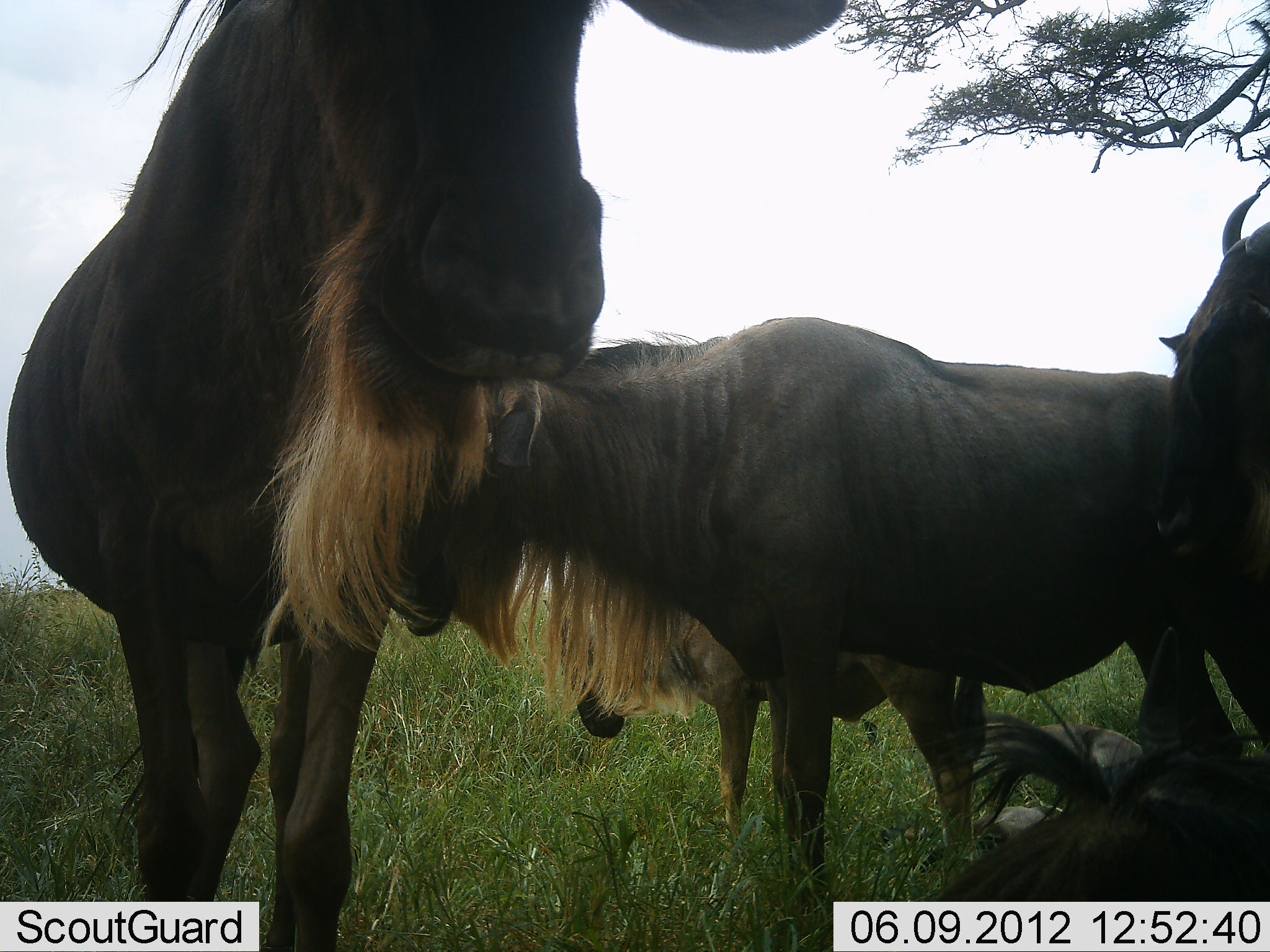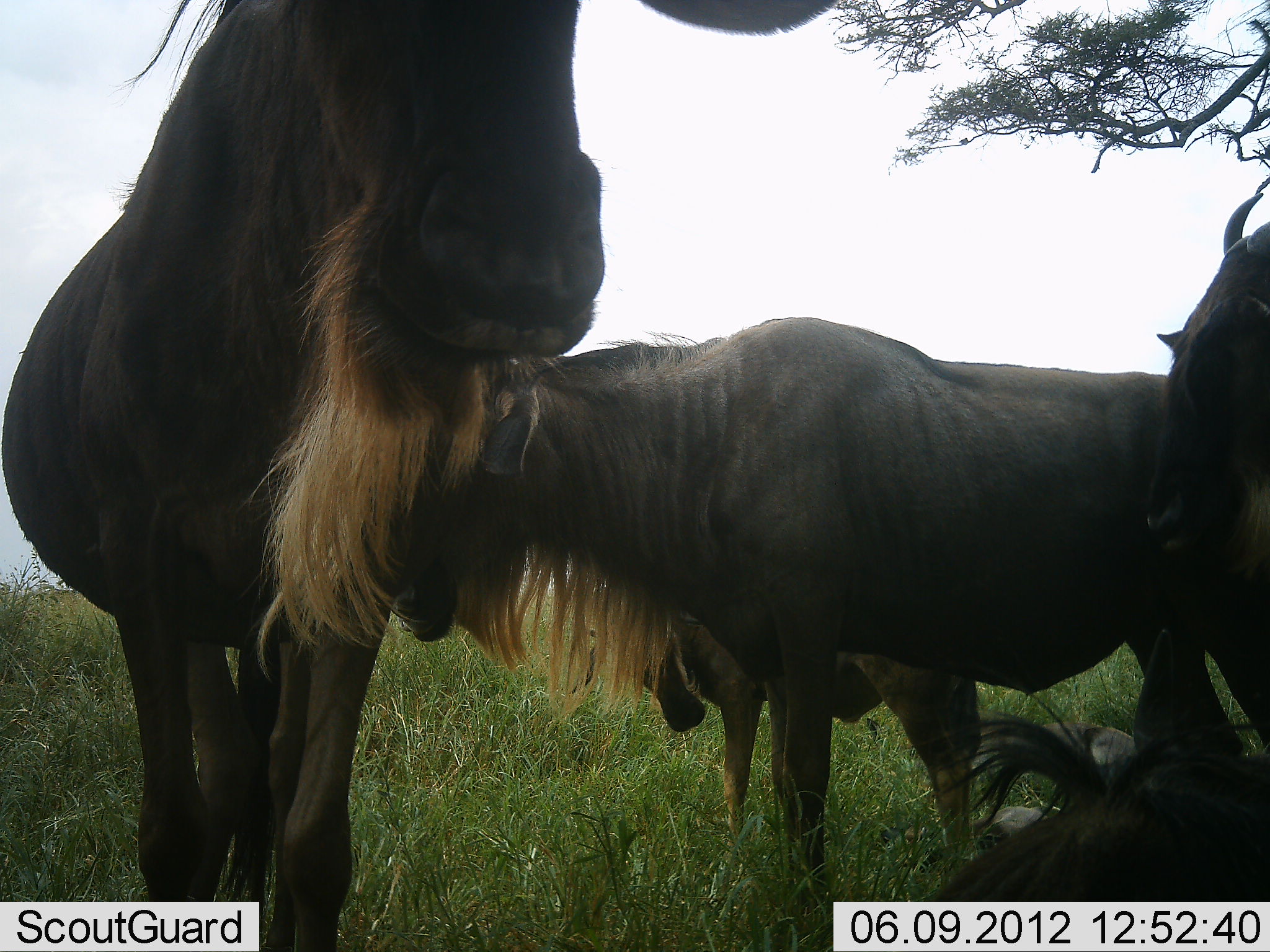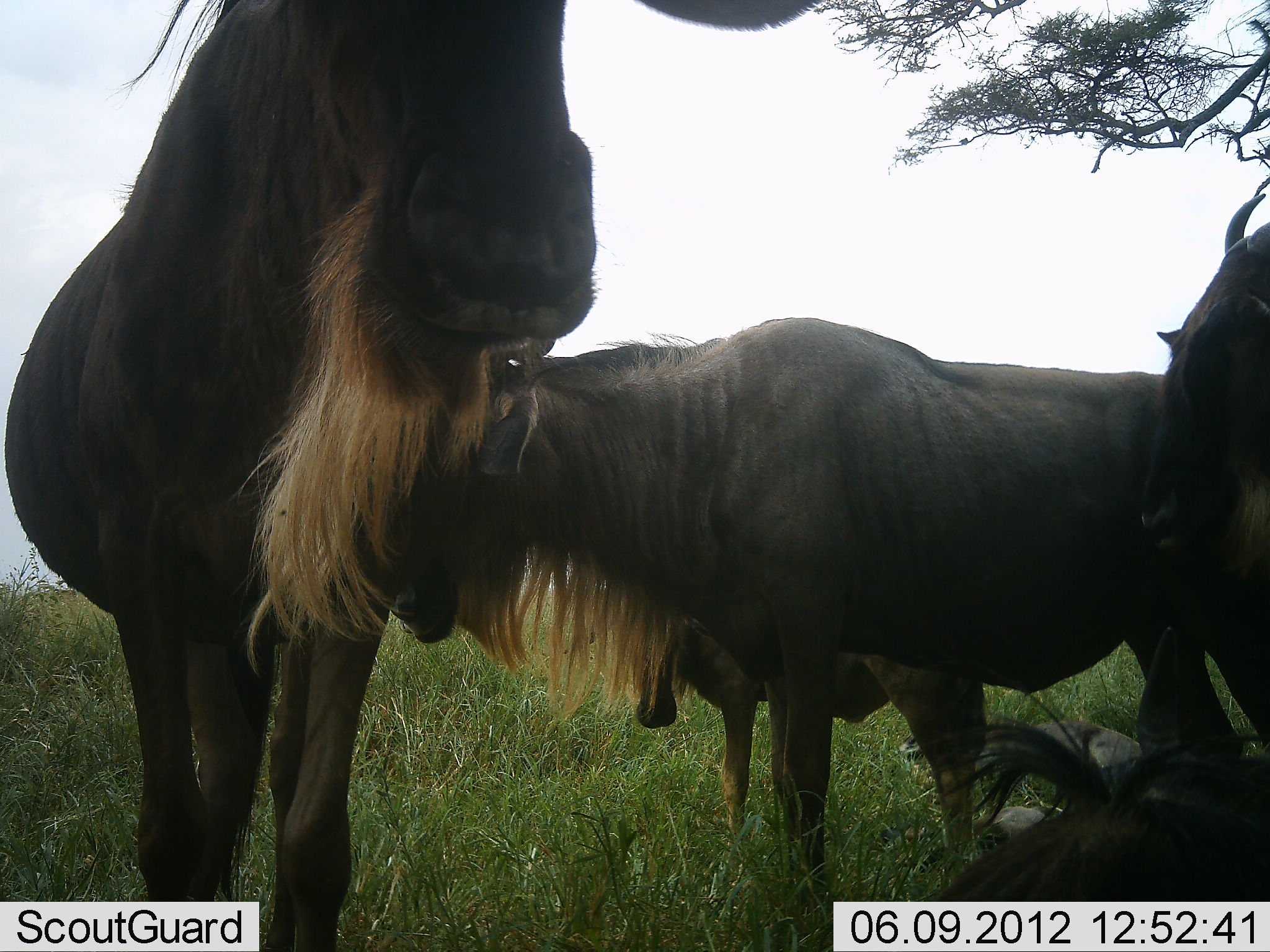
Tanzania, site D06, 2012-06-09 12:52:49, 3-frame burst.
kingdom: Animalia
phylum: Chordata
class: Mammalia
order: Artiodactyla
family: Bovidae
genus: Connochaetes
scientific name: Connochaetes taurinus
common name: blue wildebeest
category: wildebeest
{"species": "wildebeest (blue wildebeest) (Connochaetes taurinus)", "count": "5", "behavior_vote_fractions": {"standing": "90%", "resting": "60%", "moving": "0%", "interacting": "20%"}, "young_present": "50%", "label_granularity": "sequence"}